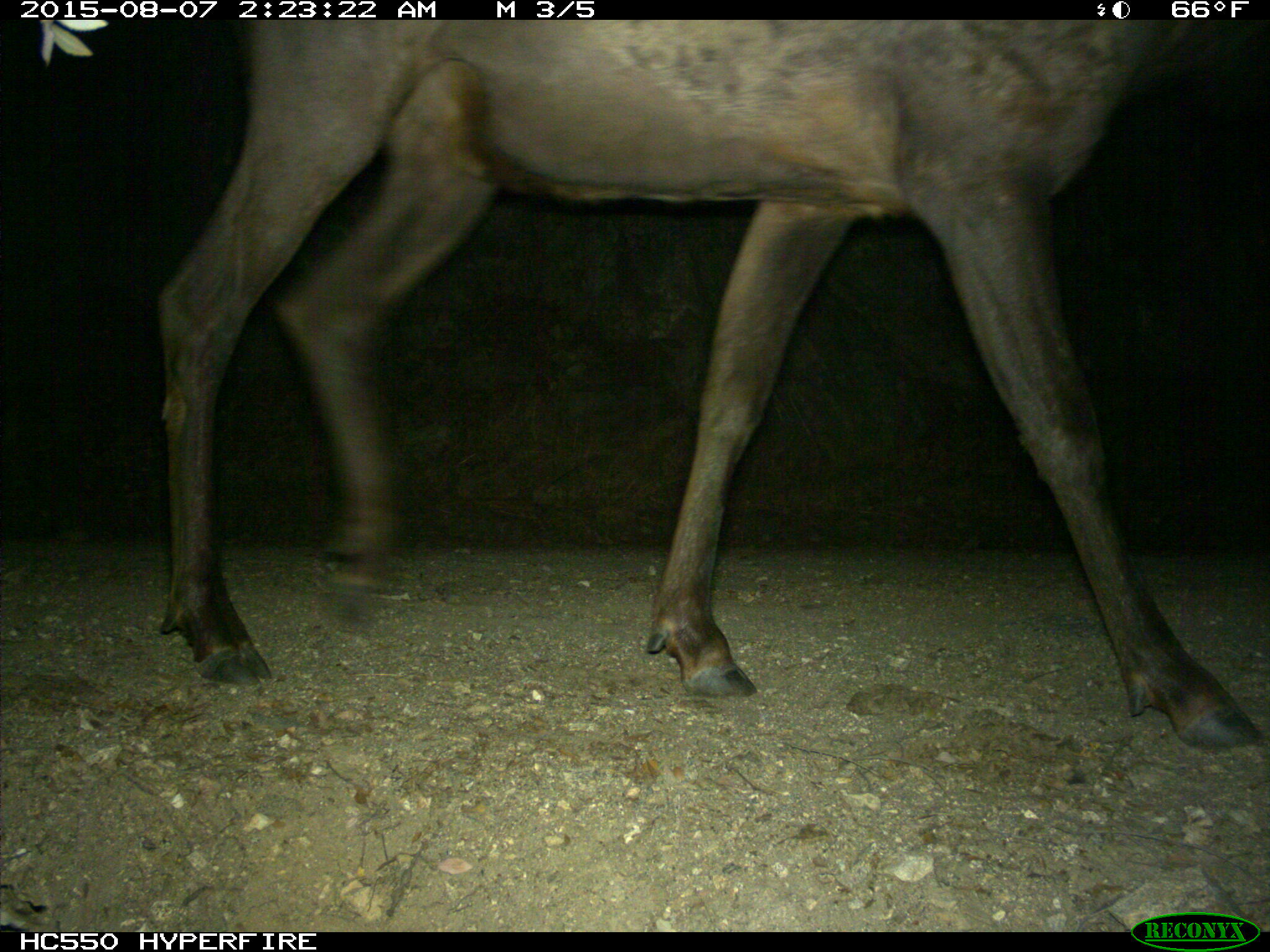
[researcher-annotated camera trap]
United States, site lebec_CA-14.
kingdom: Animalia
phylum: Chordata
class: Mammalia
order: Artiodactyla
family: Cervidae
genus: Cervus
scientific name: Cervus canadensis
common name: elk